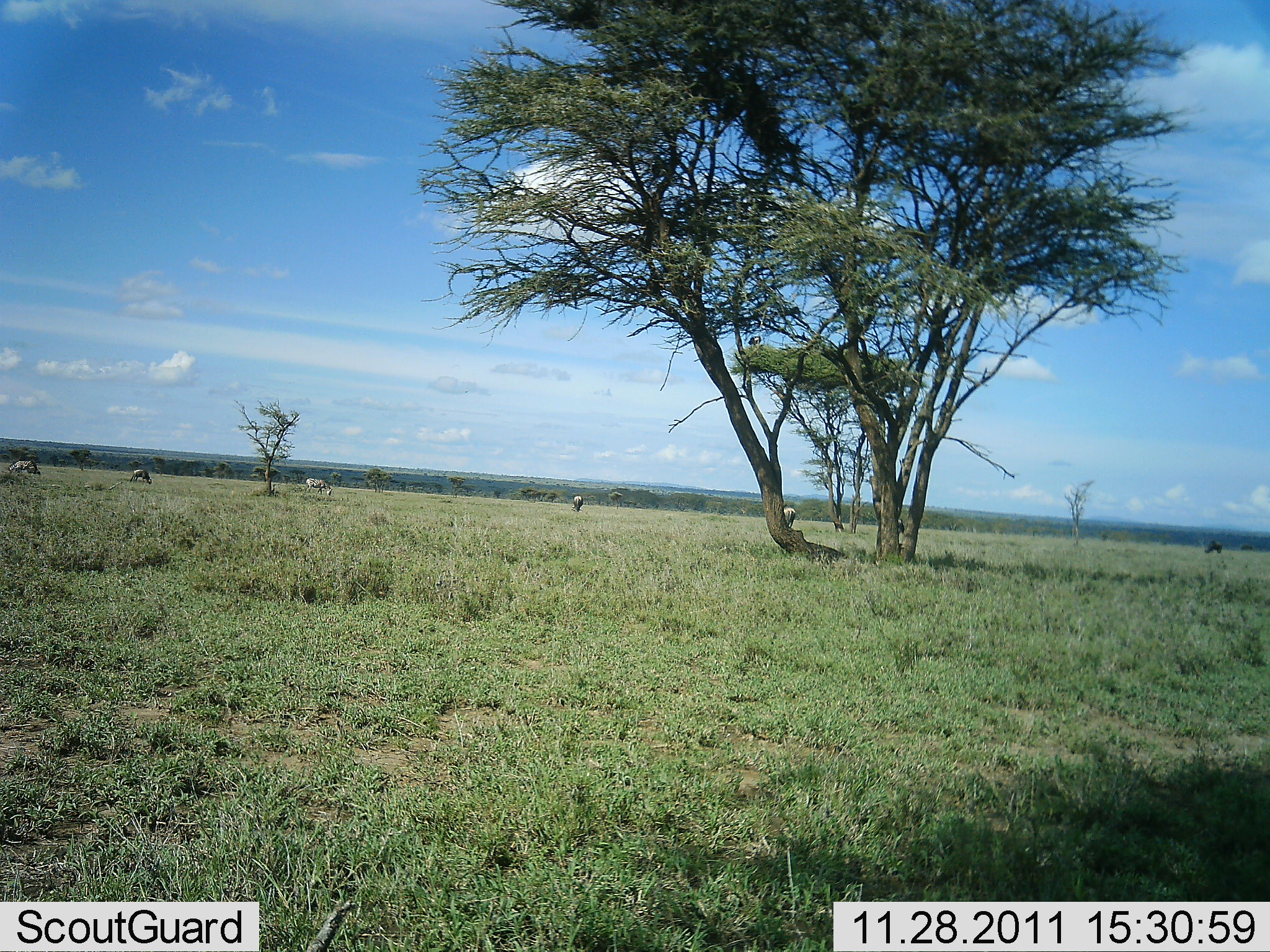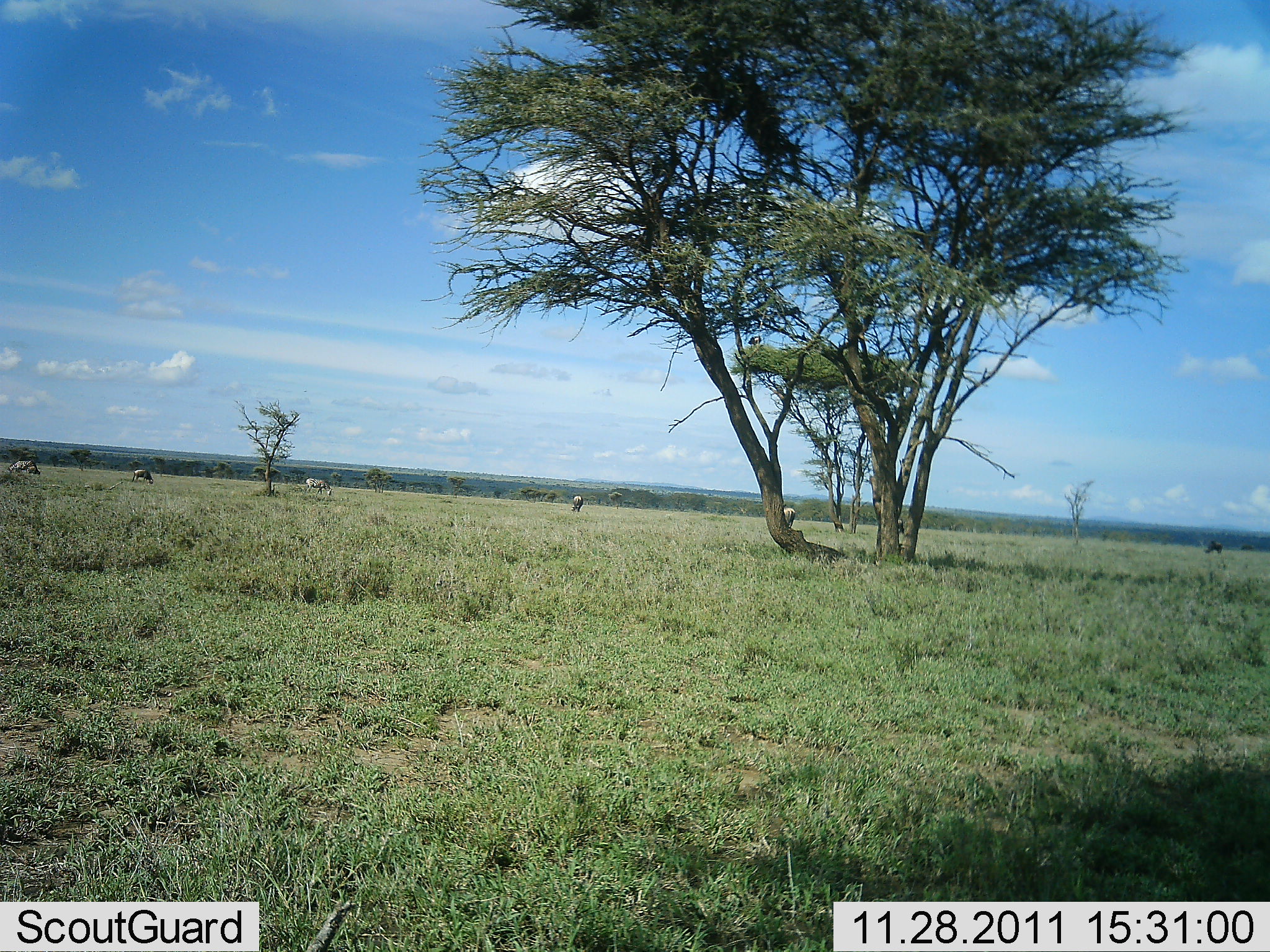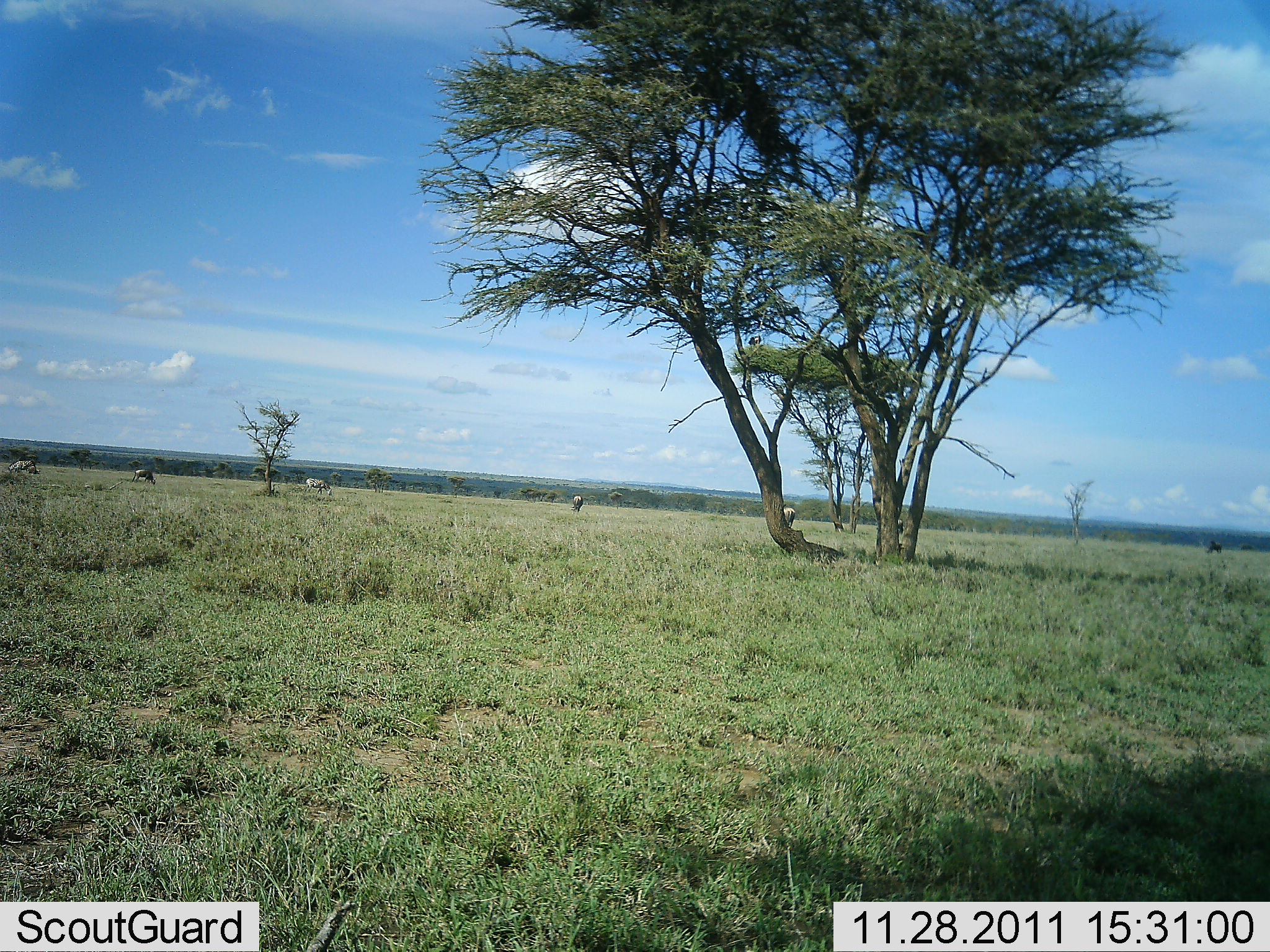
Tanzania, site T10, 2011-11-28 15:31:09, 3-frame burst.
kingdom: Animalia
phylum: Chordata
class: Mammalia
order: Artiodactyla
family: Bovidae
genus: Connochaetes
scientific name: Connochaetes taurinus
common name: blue wildebeest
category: wildebeest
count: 4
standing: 0%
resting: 0%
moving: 0%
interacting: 0%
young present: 0%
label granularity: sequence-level